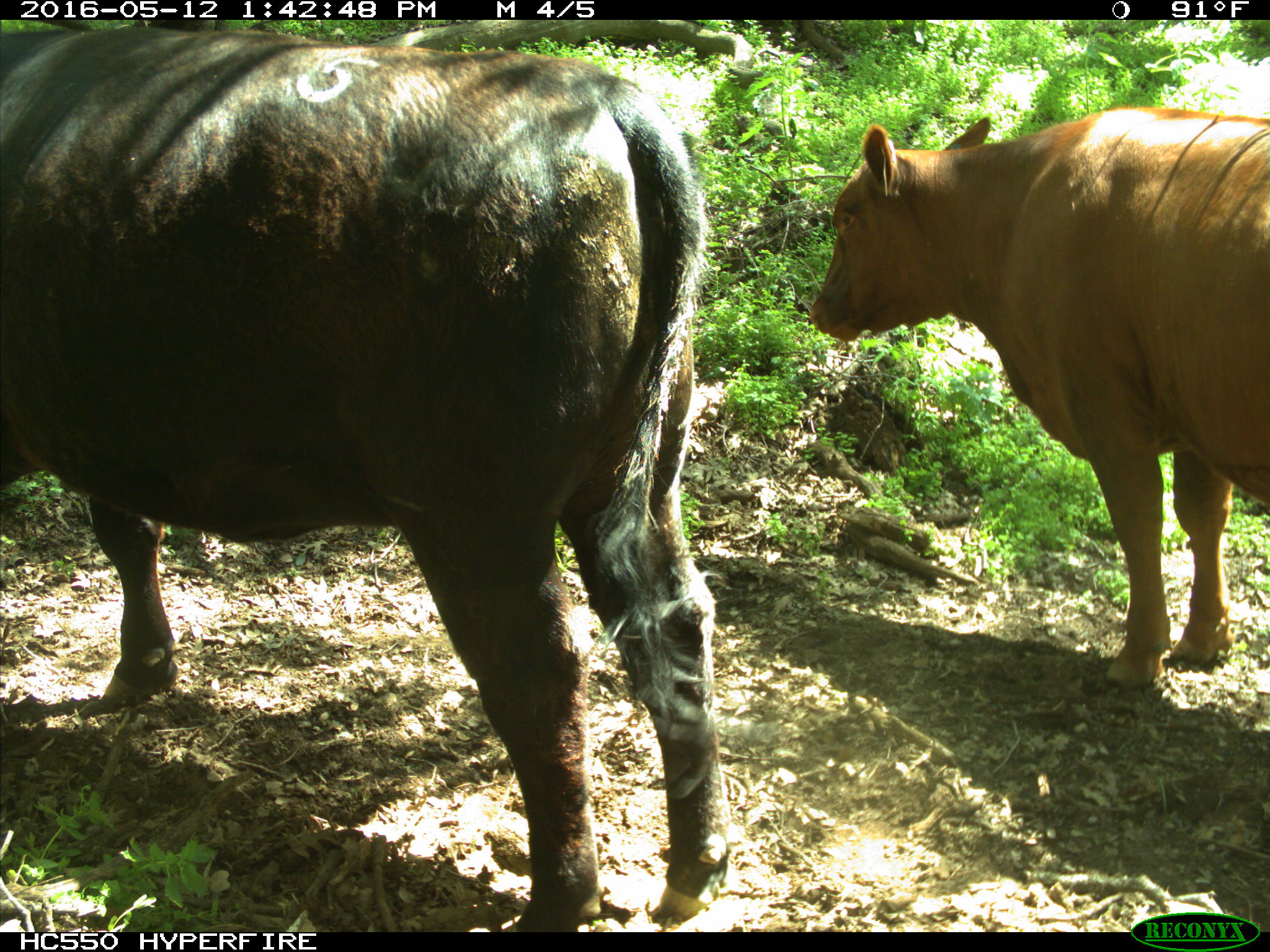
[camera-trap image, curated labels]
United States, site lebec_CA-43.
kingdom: Animalia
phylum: Chordata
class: Mammalia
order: Artiodactyla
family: Bovidae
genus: Bos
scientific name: Bos taurus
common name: domestic cow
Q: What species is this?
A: Bos taurus (domestic cow).